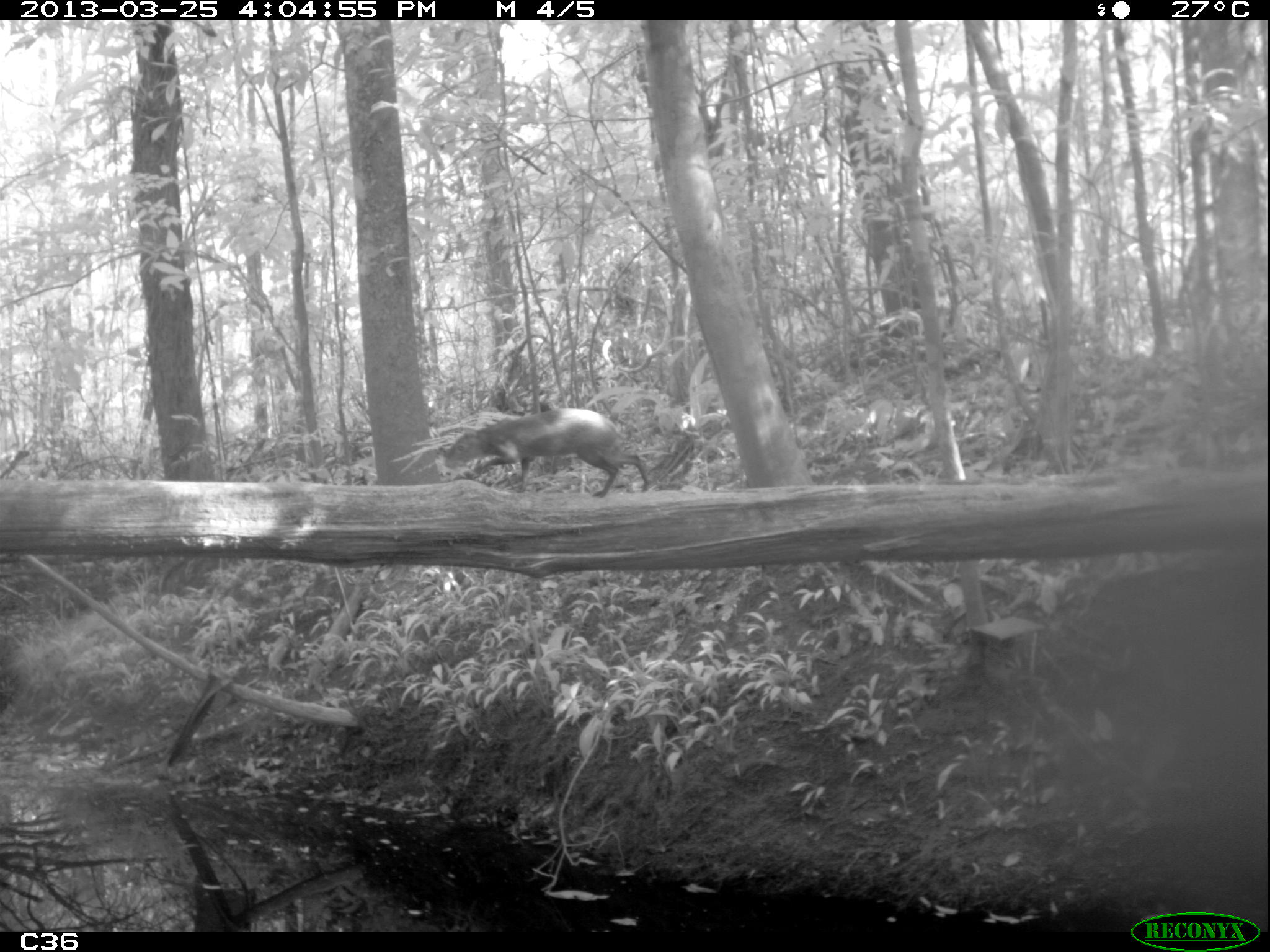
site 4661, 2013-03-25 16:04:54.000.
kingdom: Animalia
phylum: Chordata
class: Mammalia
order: Rodentia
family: Dasyproctidae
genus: Dasyprocta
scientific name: Dasyprocta leporina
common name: red-rumped agouti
Dasyprocta leporina (red-rumped agouti), count 1, age adult.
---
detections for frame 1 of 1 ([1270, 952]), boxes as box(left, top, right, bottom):
dasyprocta leporina: box(442, 407, 652, 499)